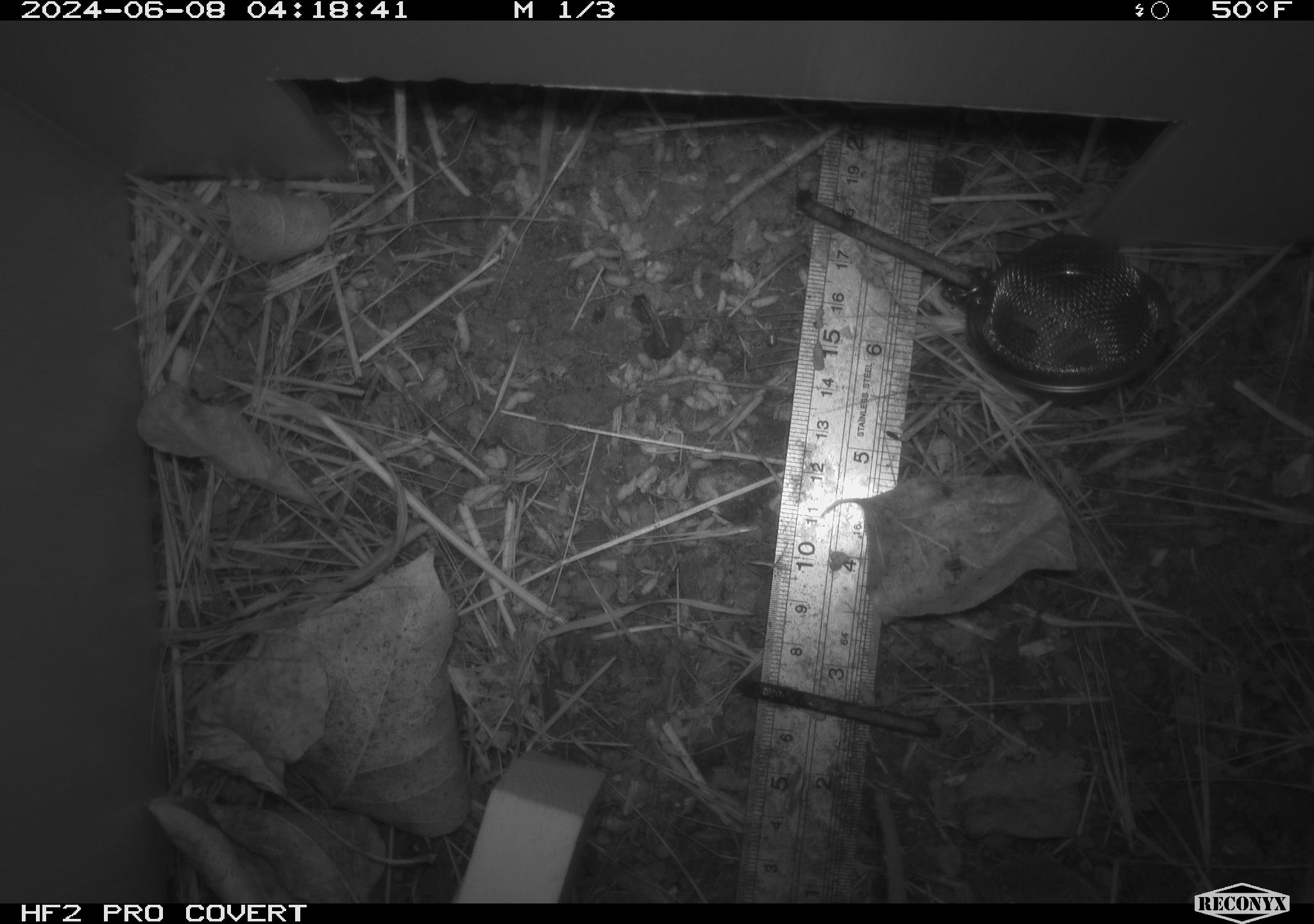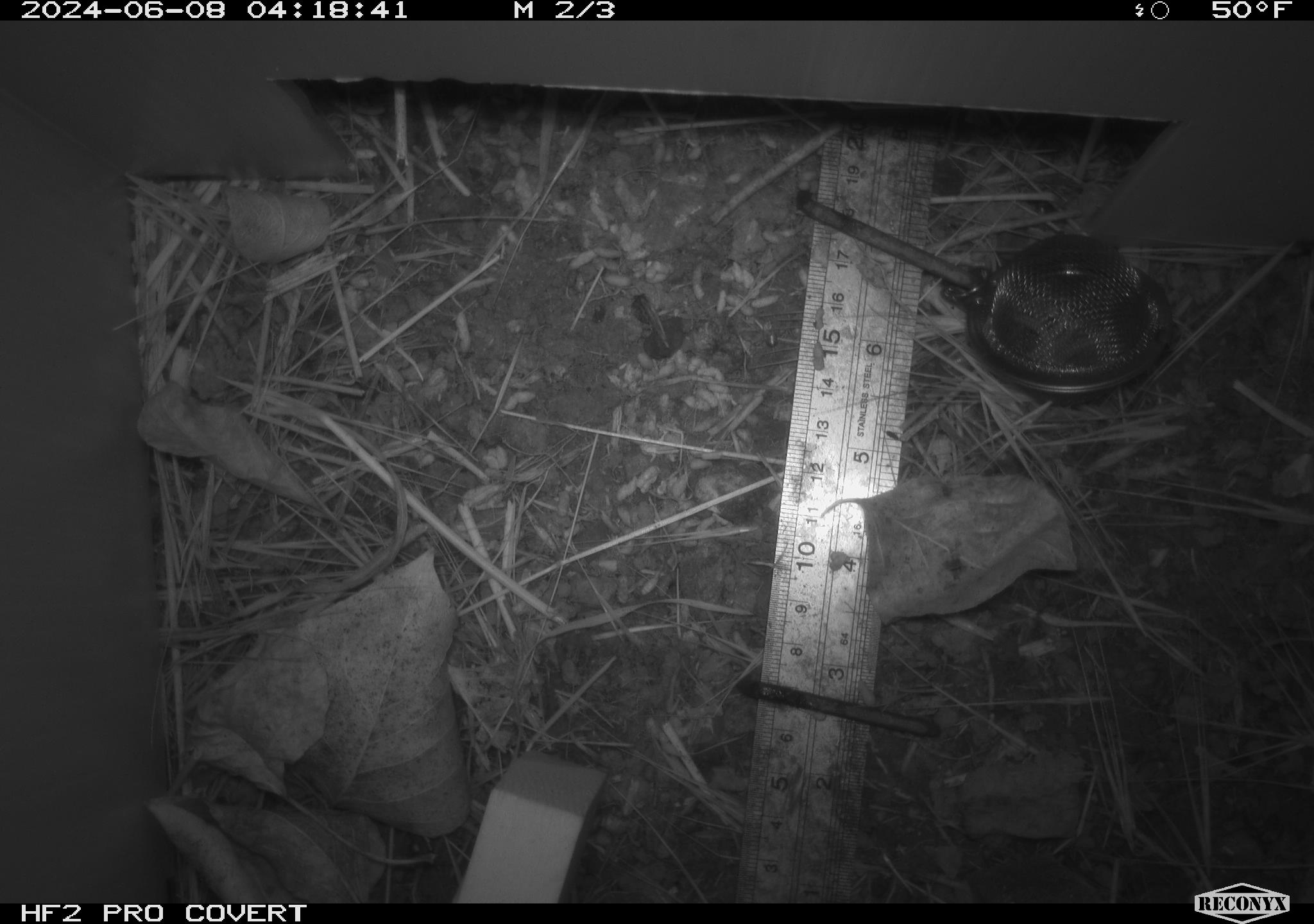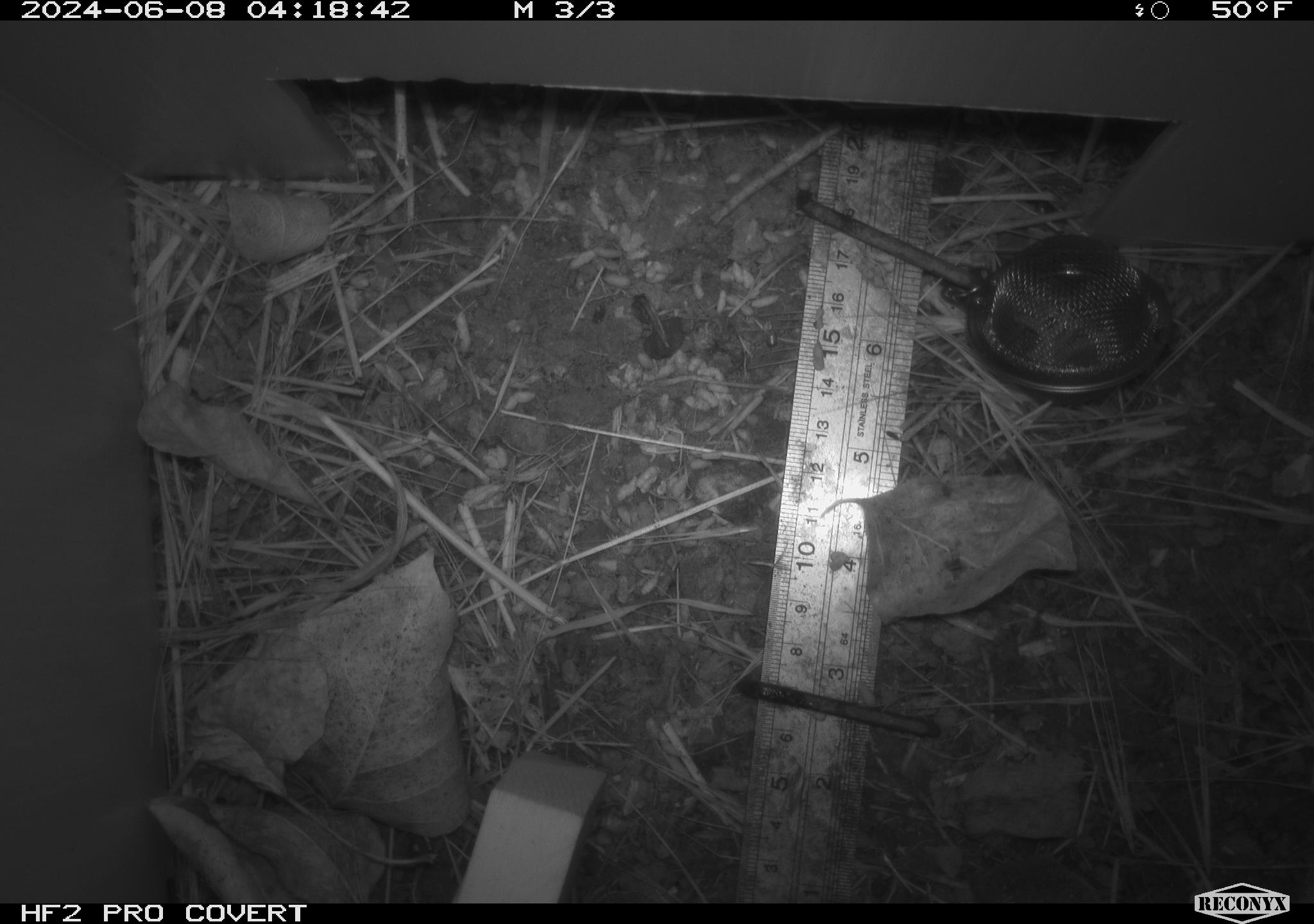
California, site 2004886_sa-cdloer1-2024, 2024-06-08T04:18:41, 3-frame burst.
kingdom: Animalia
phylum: Chordata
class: Mammalia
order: Rodentia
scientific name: Rodentia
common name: mouse species